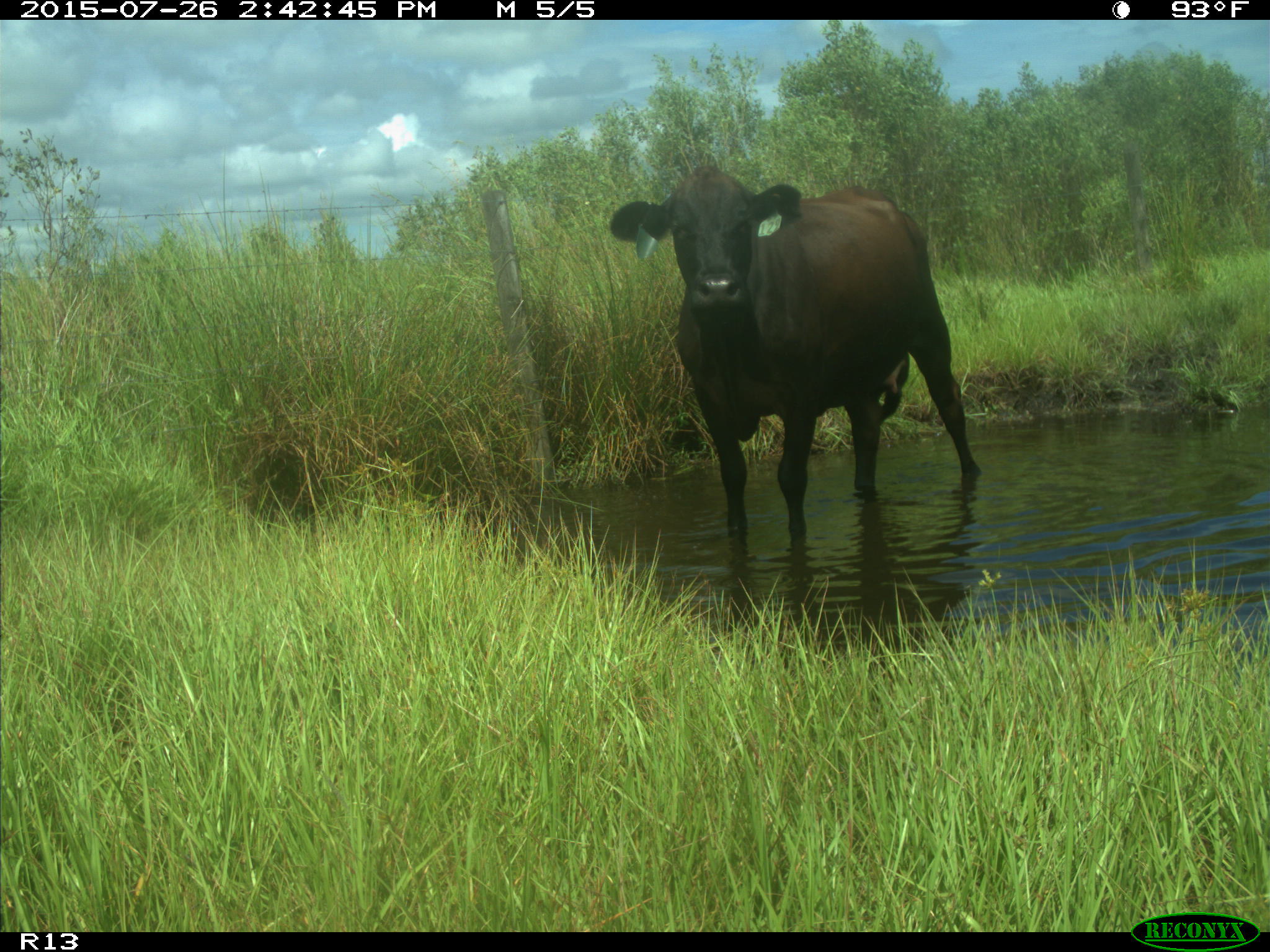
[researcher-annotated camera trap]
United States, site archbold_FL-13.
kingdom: Animalia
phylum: Chordata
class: Mammalia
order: Artiodactyla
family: Bovidae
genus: Bos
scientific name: Bos taurus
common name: domestic cow